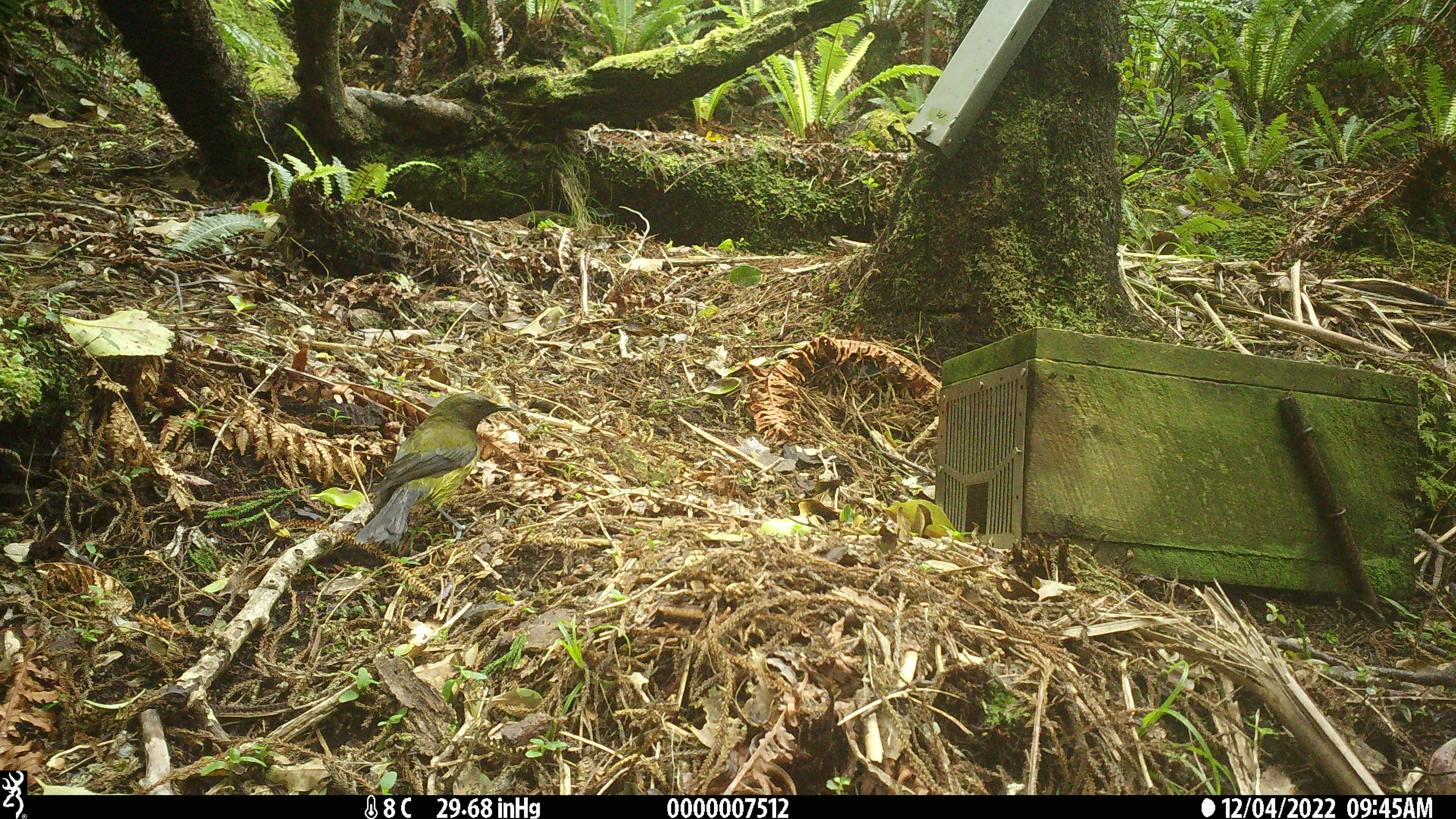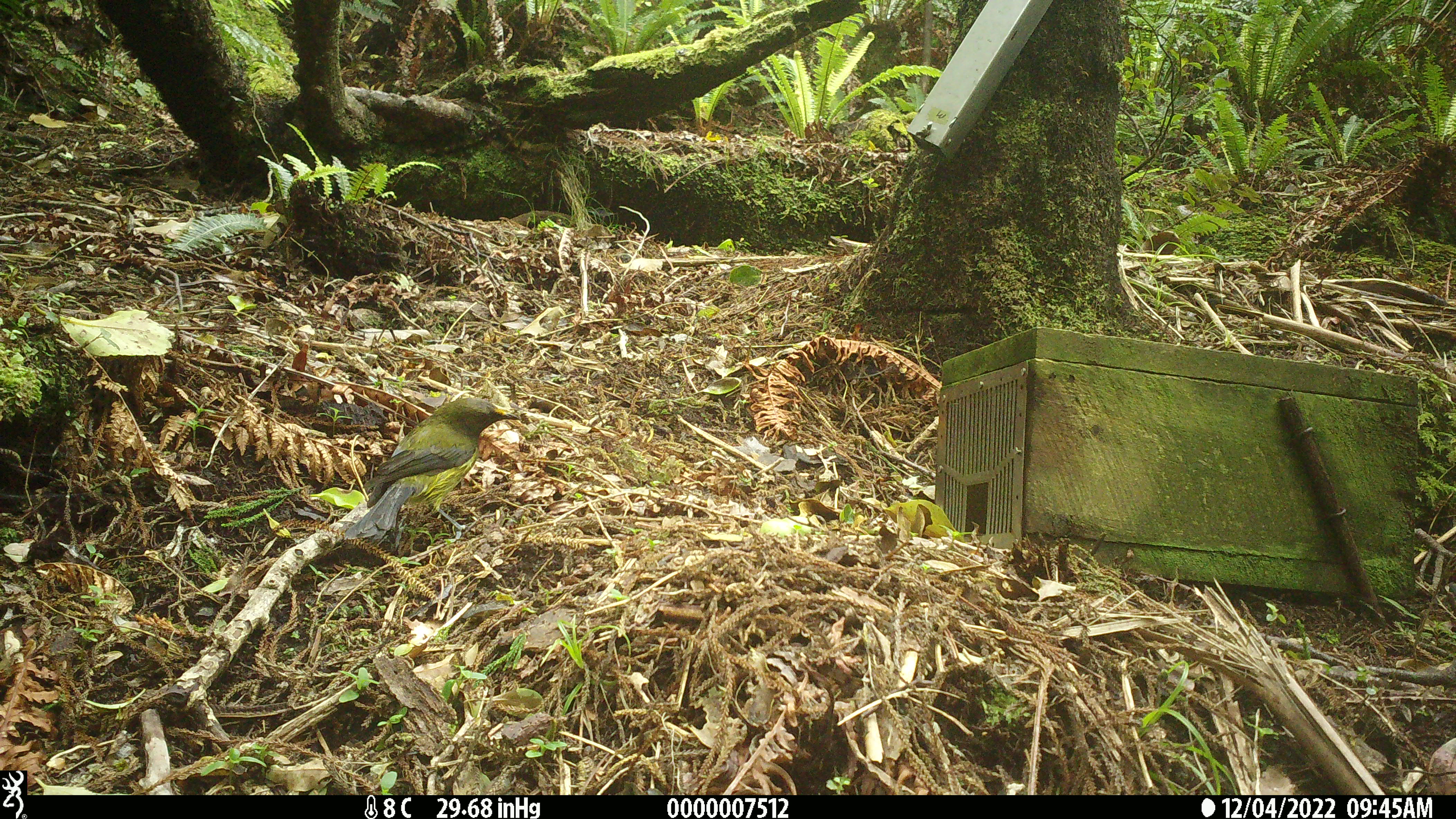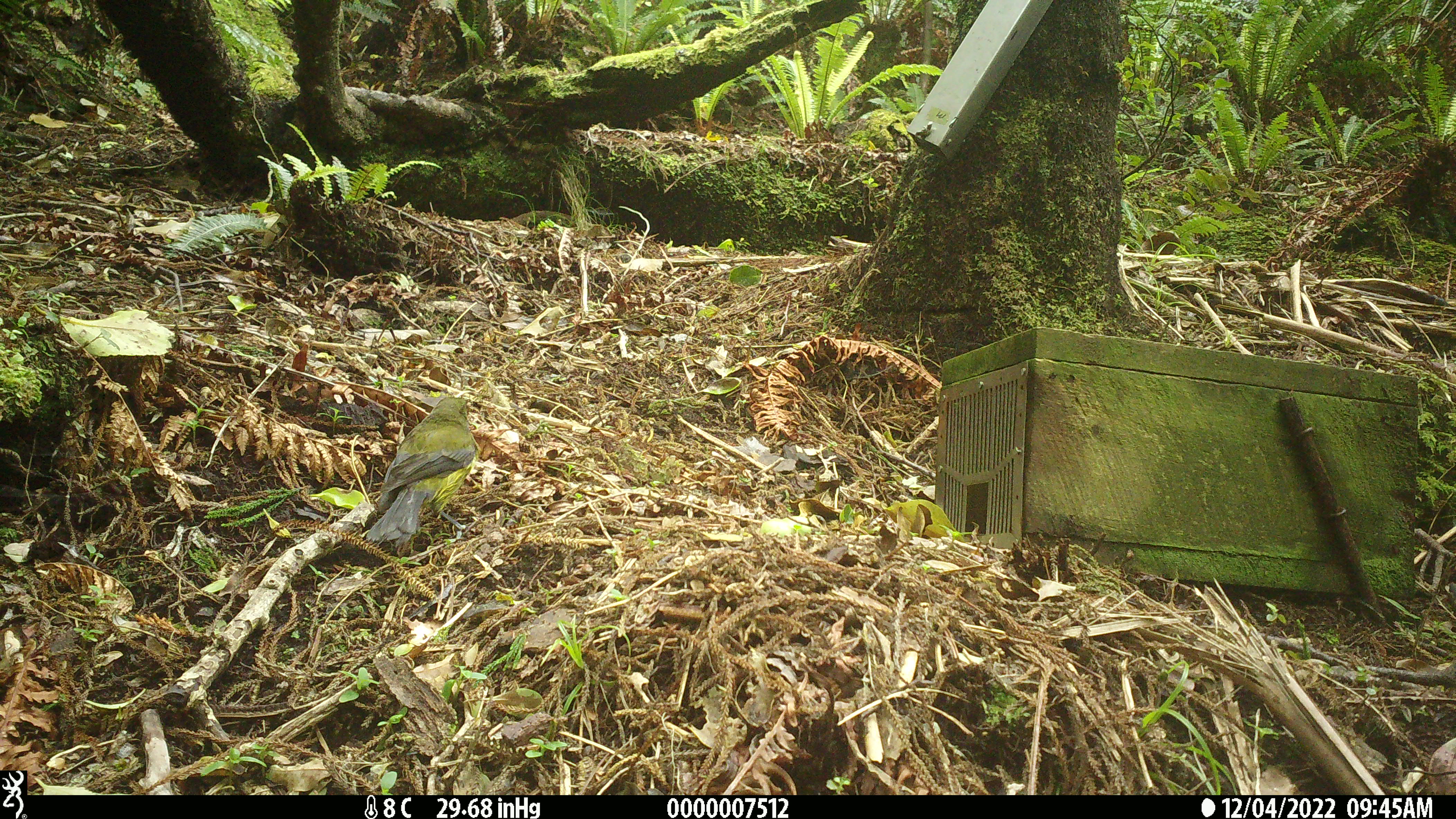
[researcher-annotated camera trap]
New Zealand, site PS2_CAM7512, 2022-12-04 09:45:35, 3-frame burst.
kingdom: Animalia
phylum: Chordata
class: Aves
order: Passeriformes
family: Meliphagidae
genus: Anthornis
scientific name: Anthornis melanura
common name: new zealand bellbird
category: bellbird